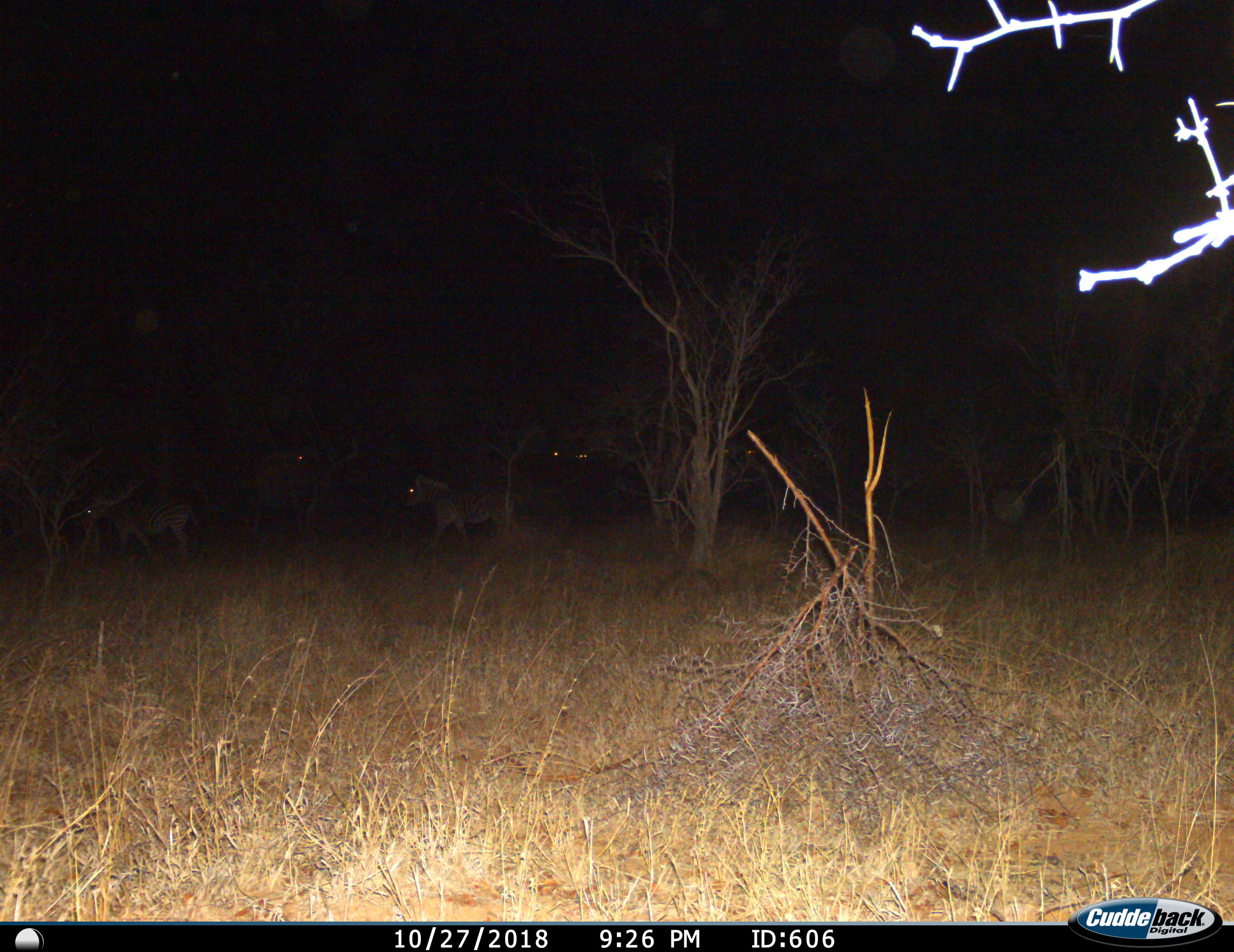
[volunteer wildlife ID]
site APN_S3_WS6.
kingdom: Animalia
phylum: Chordata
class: Mammalia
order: Perissodactyla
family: Equidae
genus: Equus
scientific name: Equus quagga burchellii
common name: burchell's zebra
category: zebraburchells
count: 2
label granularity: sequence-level